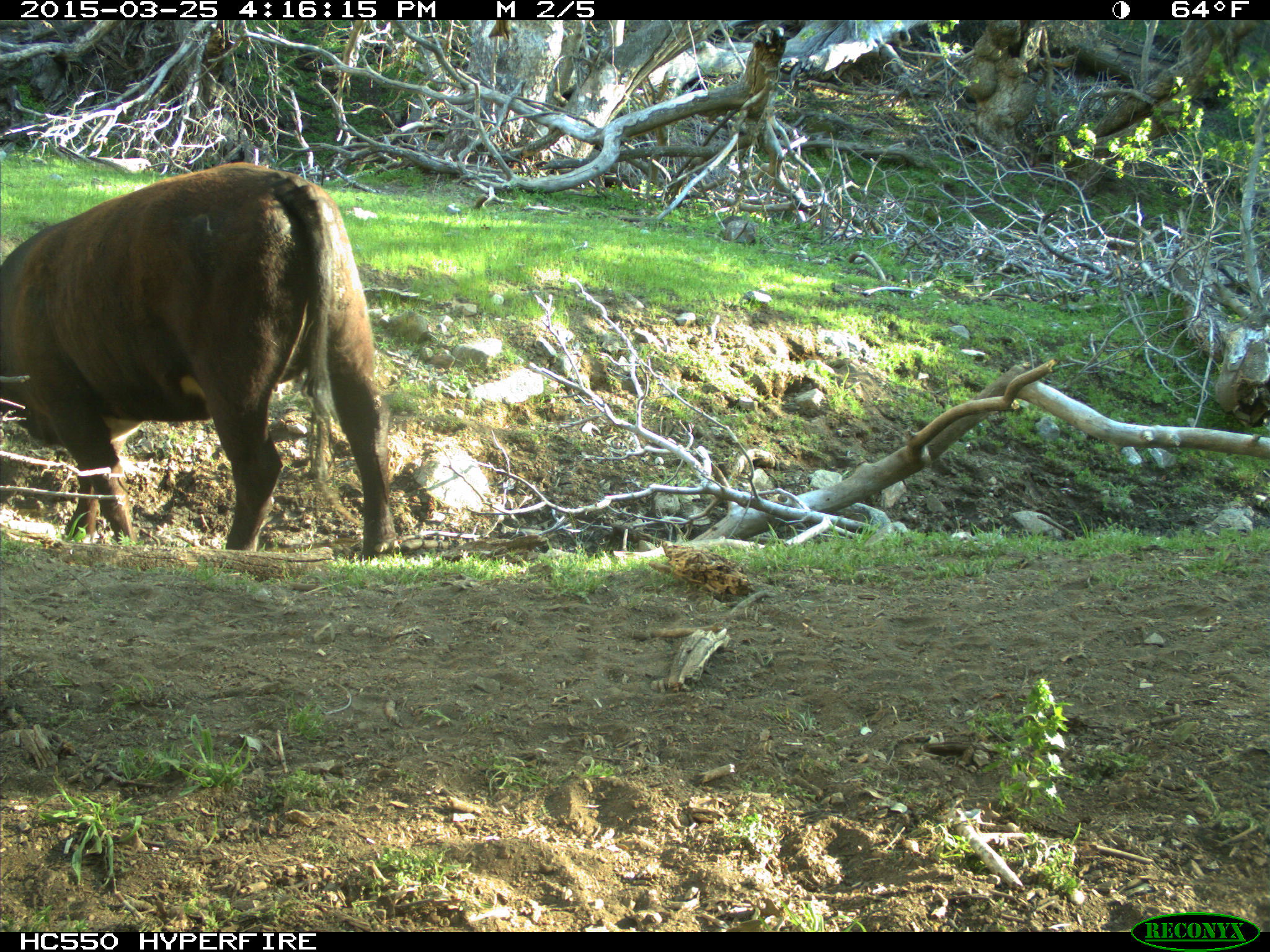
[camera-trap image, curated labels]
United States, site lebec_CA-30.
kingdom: Animalia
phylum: Chordata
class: Mammalia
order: Artiodactyla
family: Bovidae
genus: Bos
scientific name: Bos taurus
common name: domestic cow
Bos taurus (domestic cow).